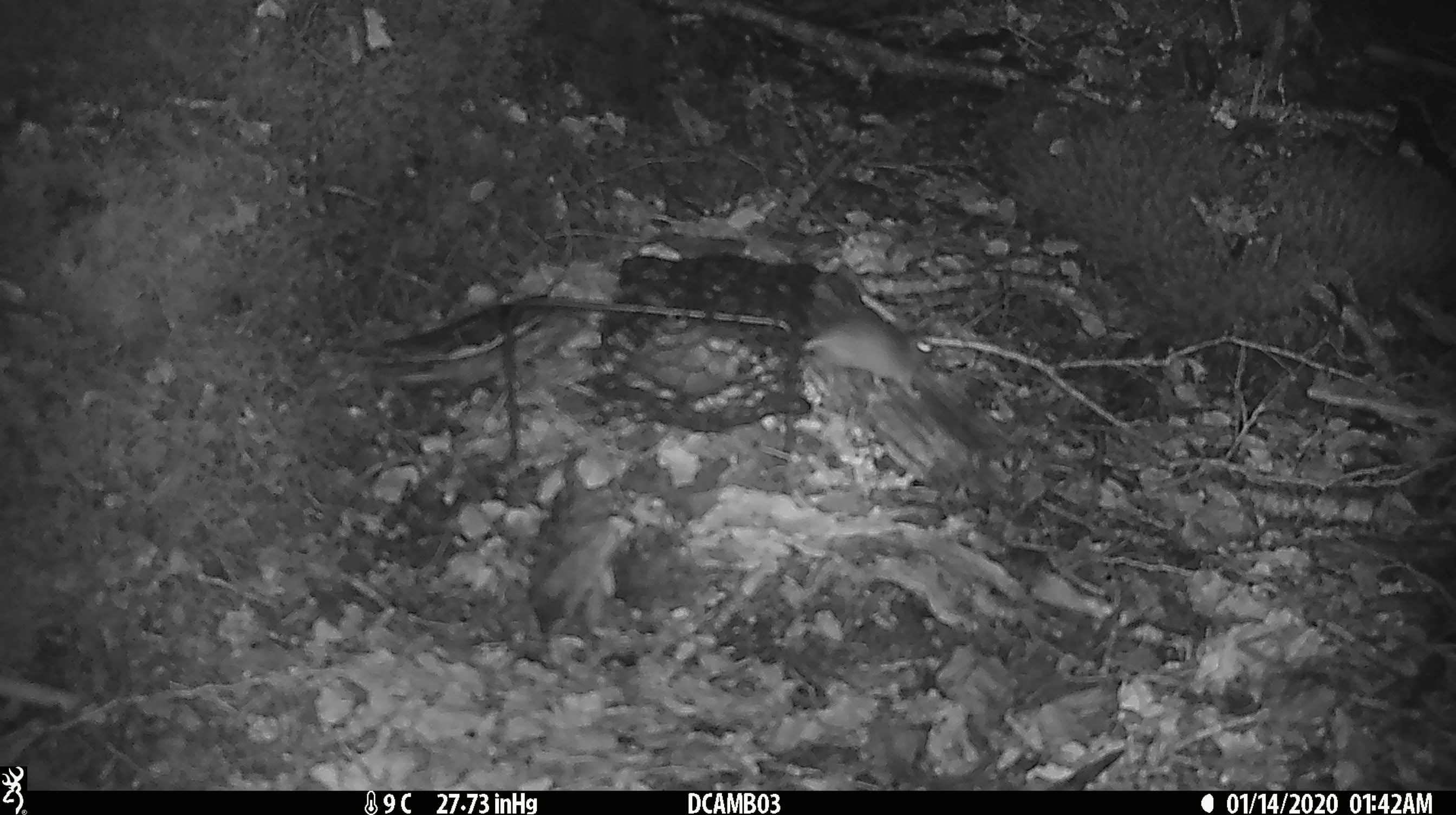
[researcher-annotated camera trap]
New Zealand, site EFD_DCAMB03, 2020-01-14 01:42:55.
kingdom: Animalia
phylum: Chordata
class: Mammalia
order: Rodentia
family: Muridae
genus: Mus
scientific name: Mus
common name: mouse